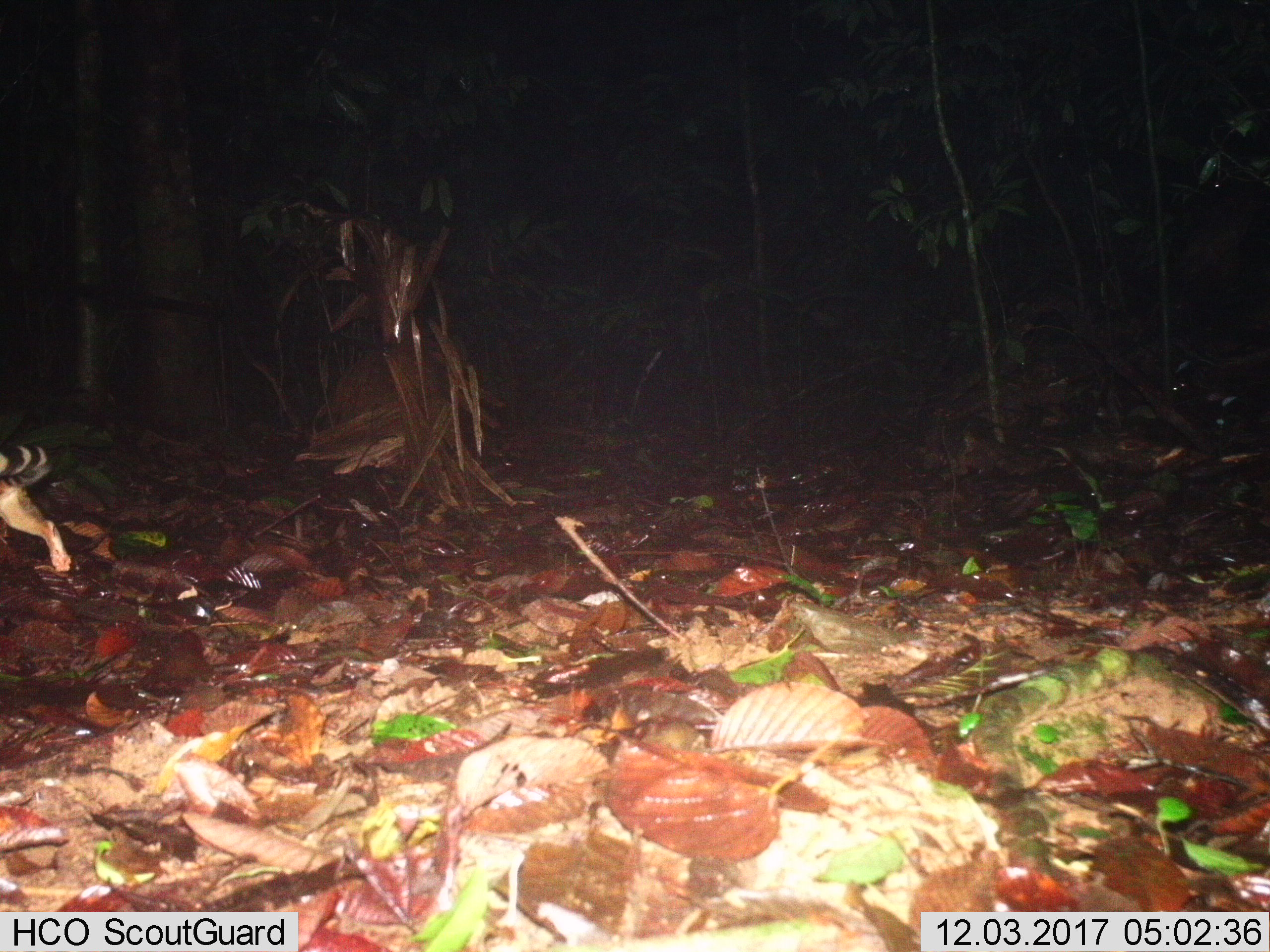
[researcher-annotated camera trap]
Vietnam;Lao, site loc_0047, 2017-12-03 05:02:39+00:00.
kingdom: Animalia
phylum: Chordata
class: Mammalia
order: Carnivora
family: Prionodontidae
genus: Prionodon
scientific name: Prionodon pardicolor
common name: spotted linsang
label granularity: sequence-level